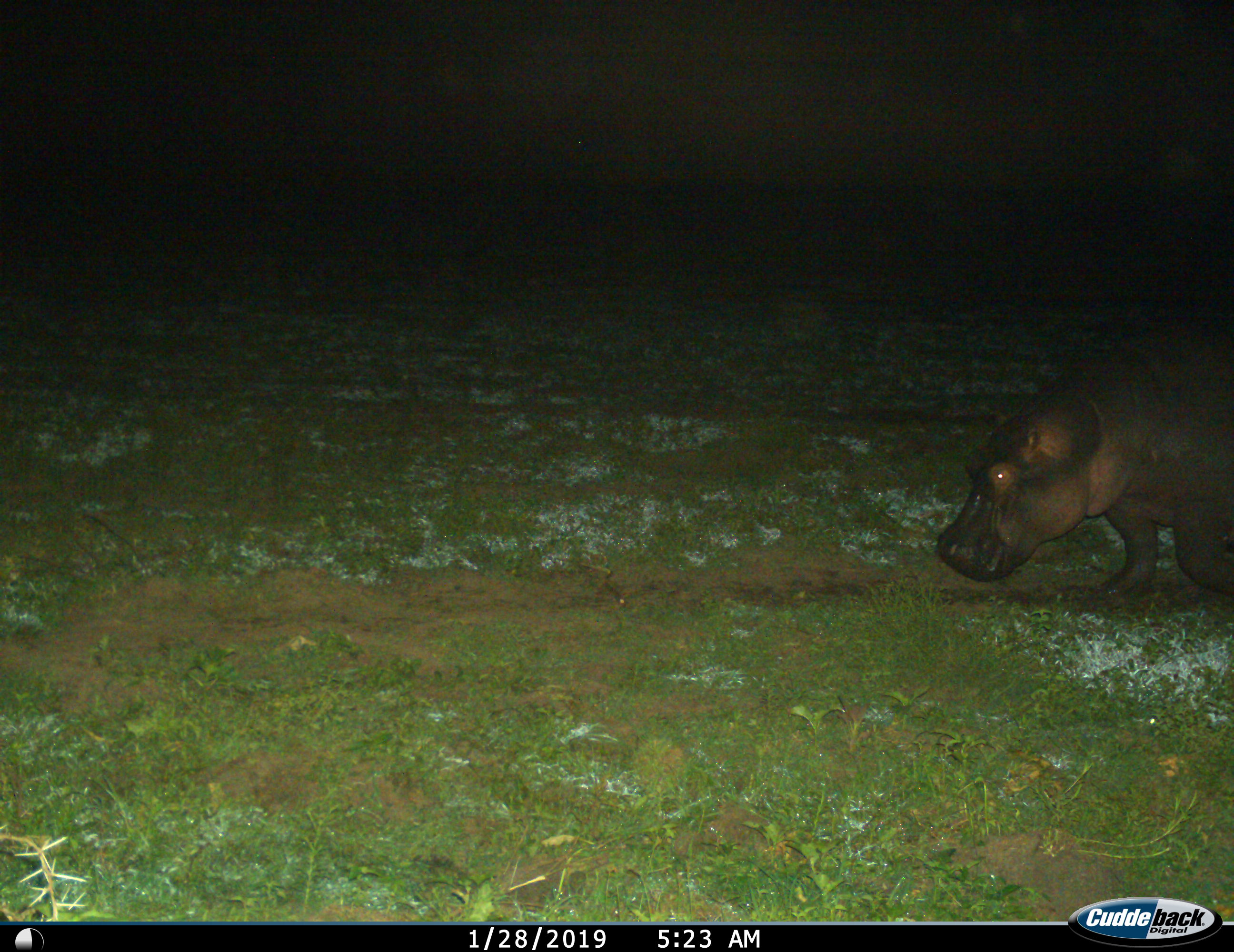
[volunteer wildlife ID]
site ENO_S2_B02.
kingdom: Animalia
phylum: Chordata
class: Mammalia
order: Artiodactyla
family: Hippopotamidae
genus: Hippopotamus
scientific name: Hippopotamus amphibius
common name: hippopotamus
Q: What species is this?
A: Hippopotamus (Hippopotamus amphibius).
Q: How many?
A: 1.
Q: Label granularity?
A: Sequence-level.